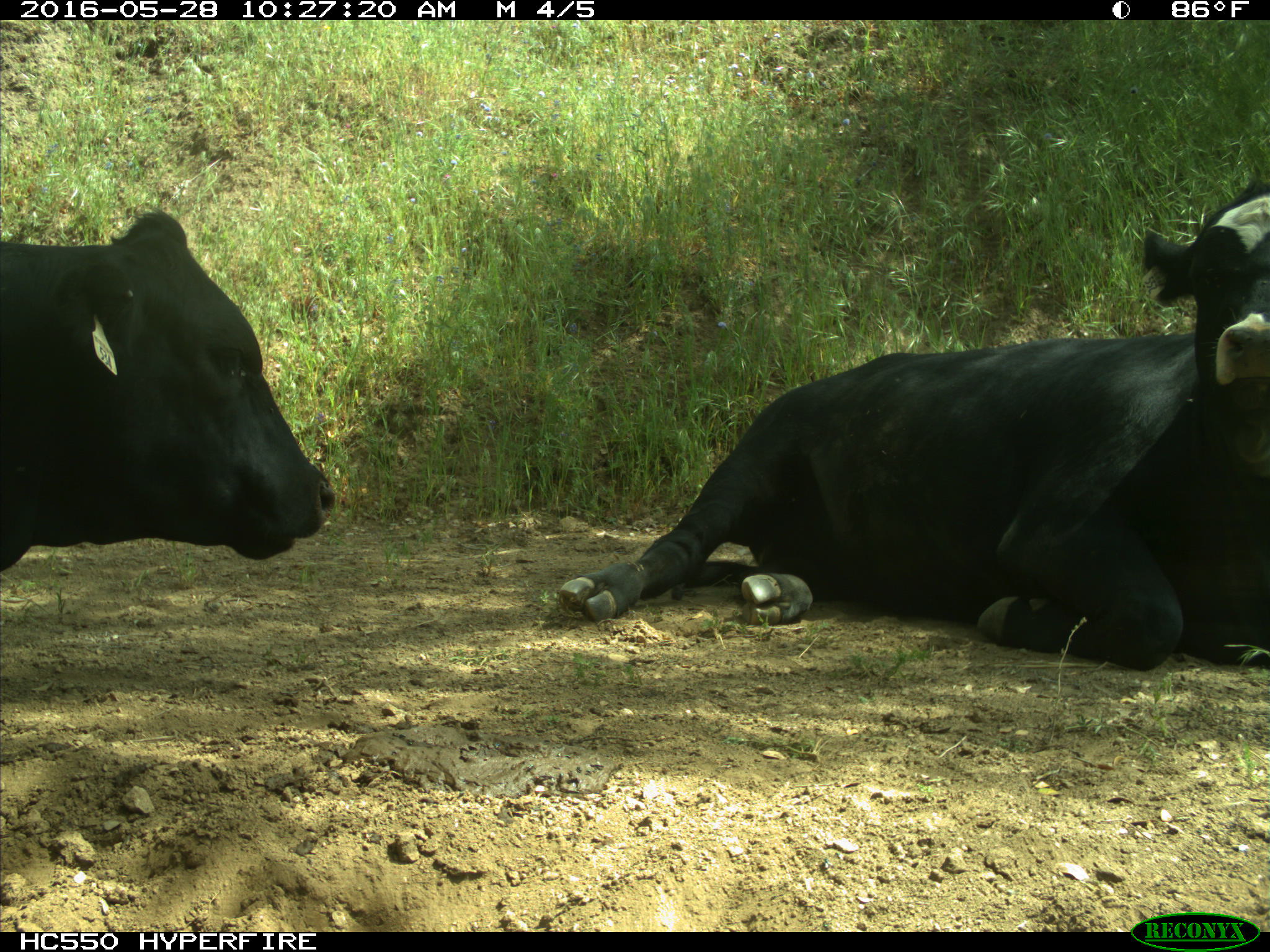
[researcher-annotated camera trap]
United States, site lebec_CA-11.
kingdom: Animalia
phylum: Chordata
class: Mammalia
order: Artiodactyla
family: Bovidae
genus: Bos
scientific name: Bos taurus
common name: domestic cow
Bos taurus (domestic cow).